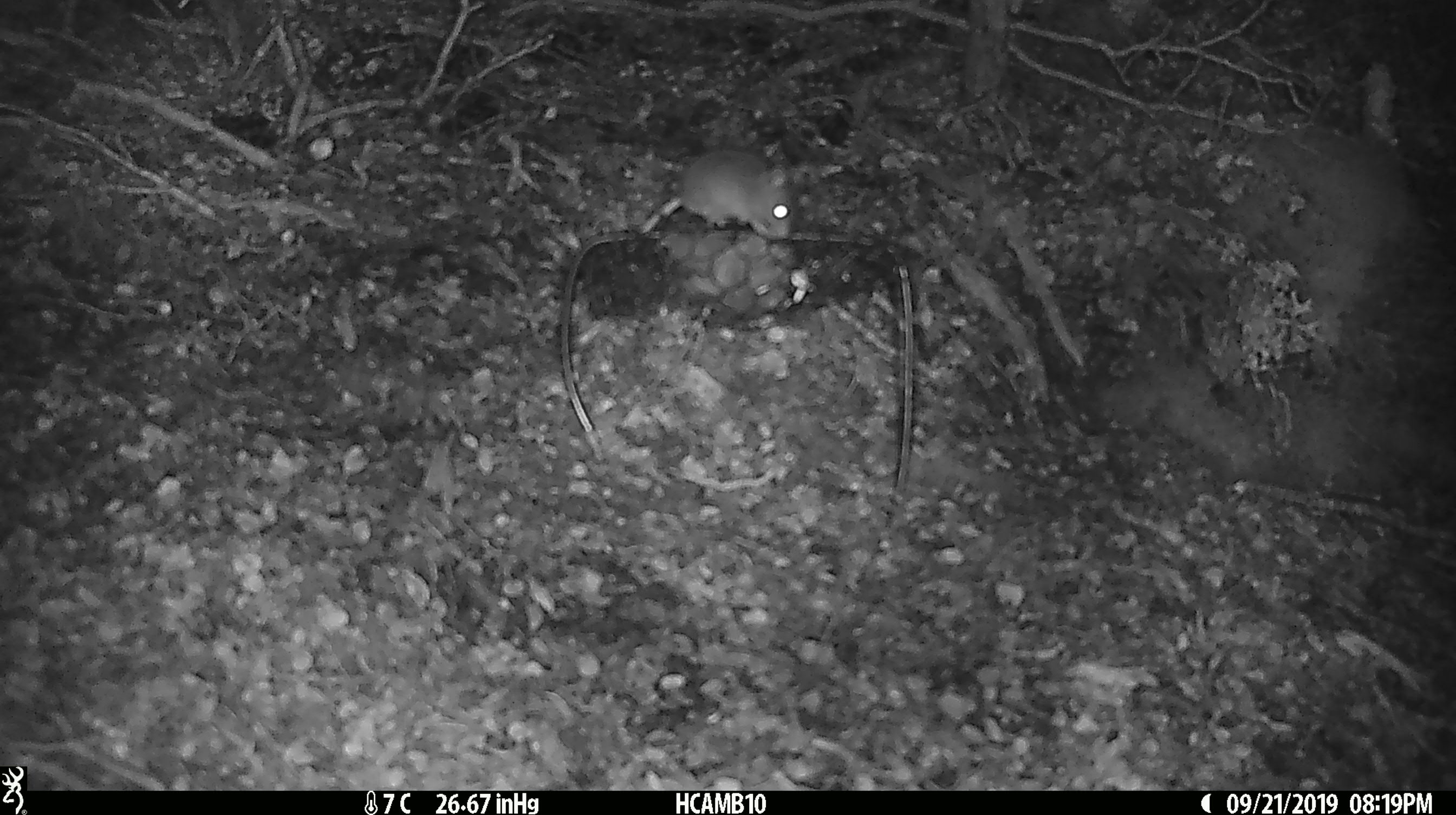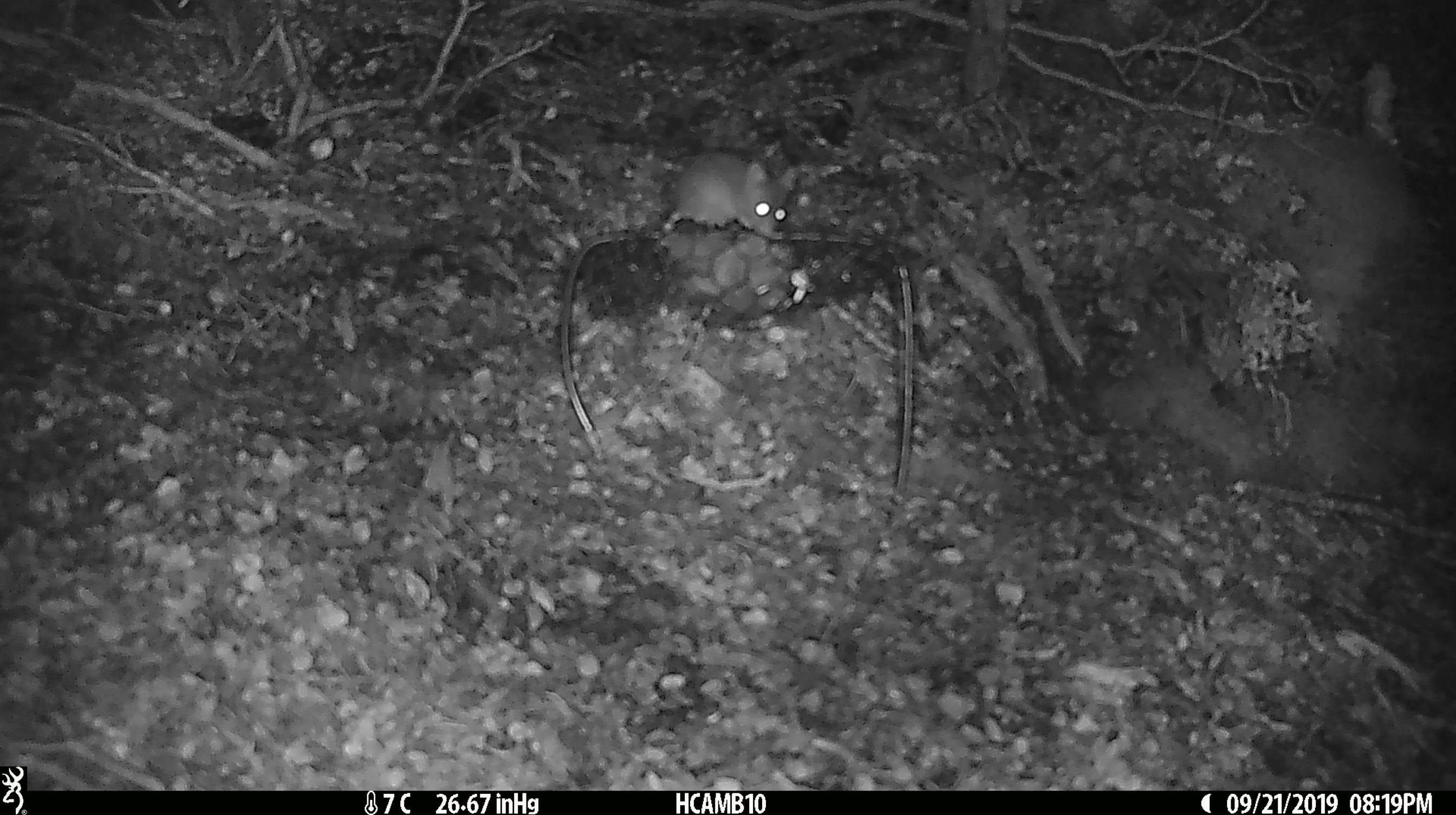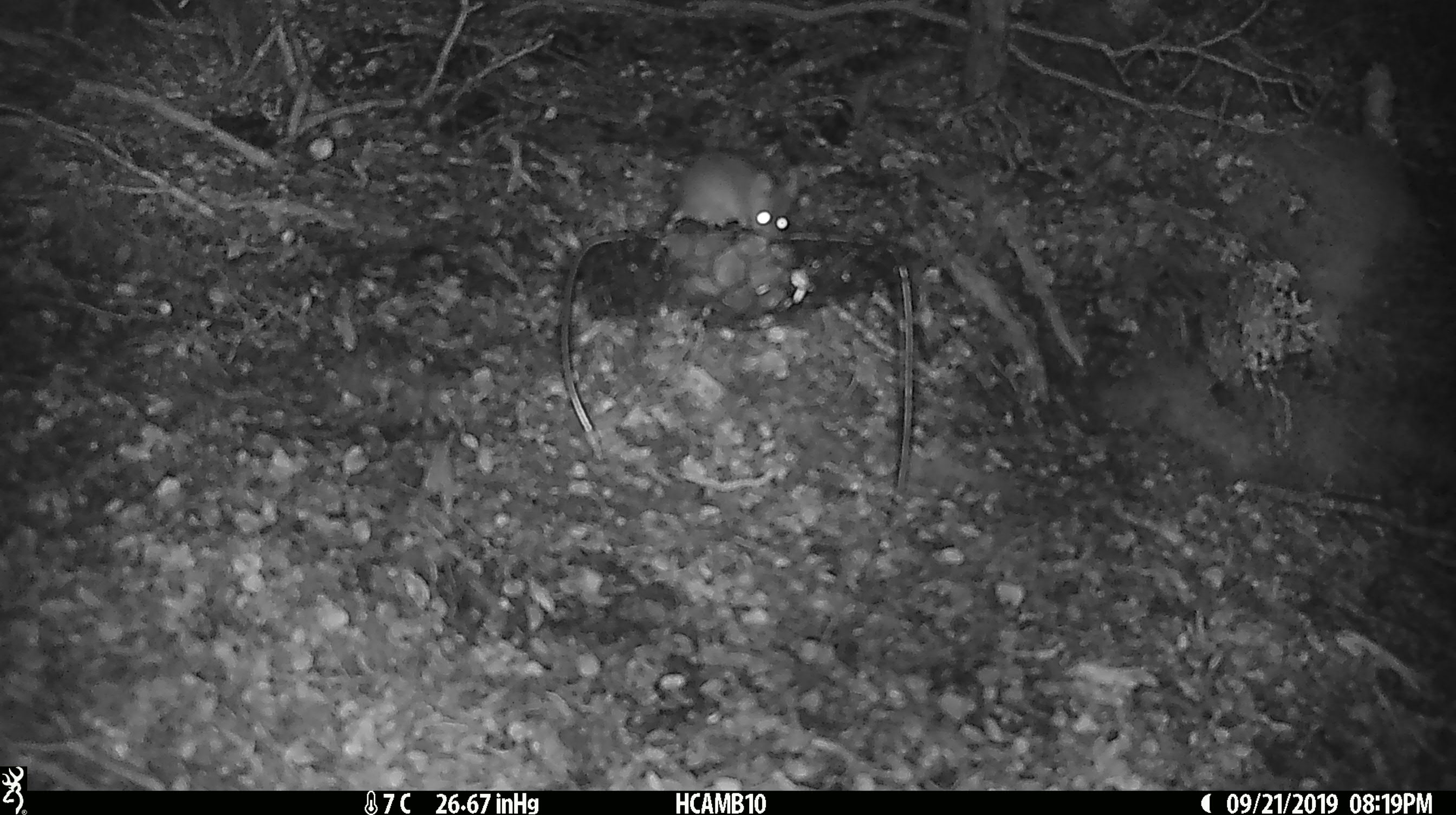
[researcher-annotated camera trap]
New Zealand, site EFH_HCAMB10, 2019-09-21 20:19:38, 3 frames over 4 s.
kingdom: Animalia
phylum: Chordata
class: Mammalia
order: Rodentia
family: Muridae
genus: Mus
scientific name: Mus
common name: mouse